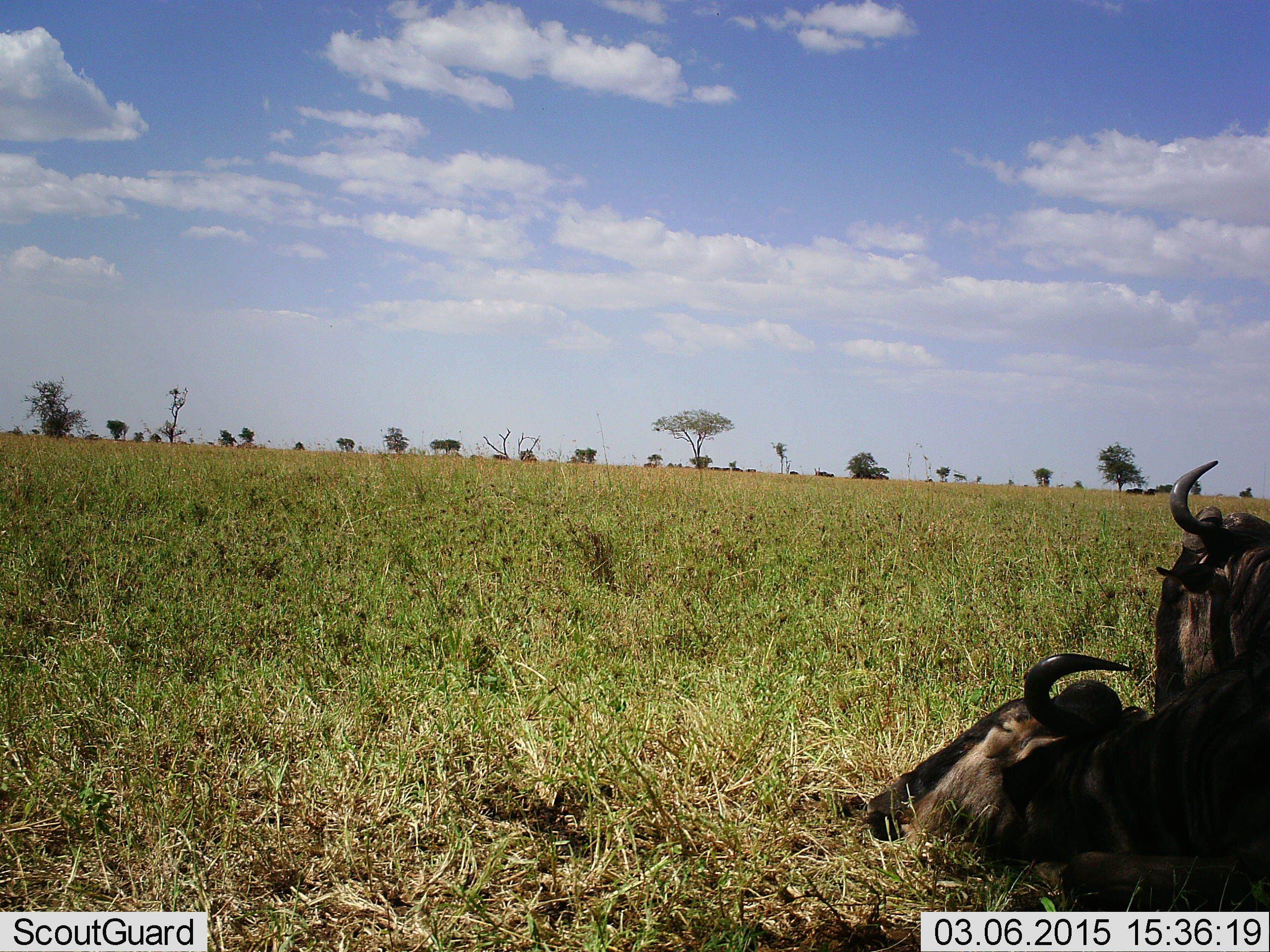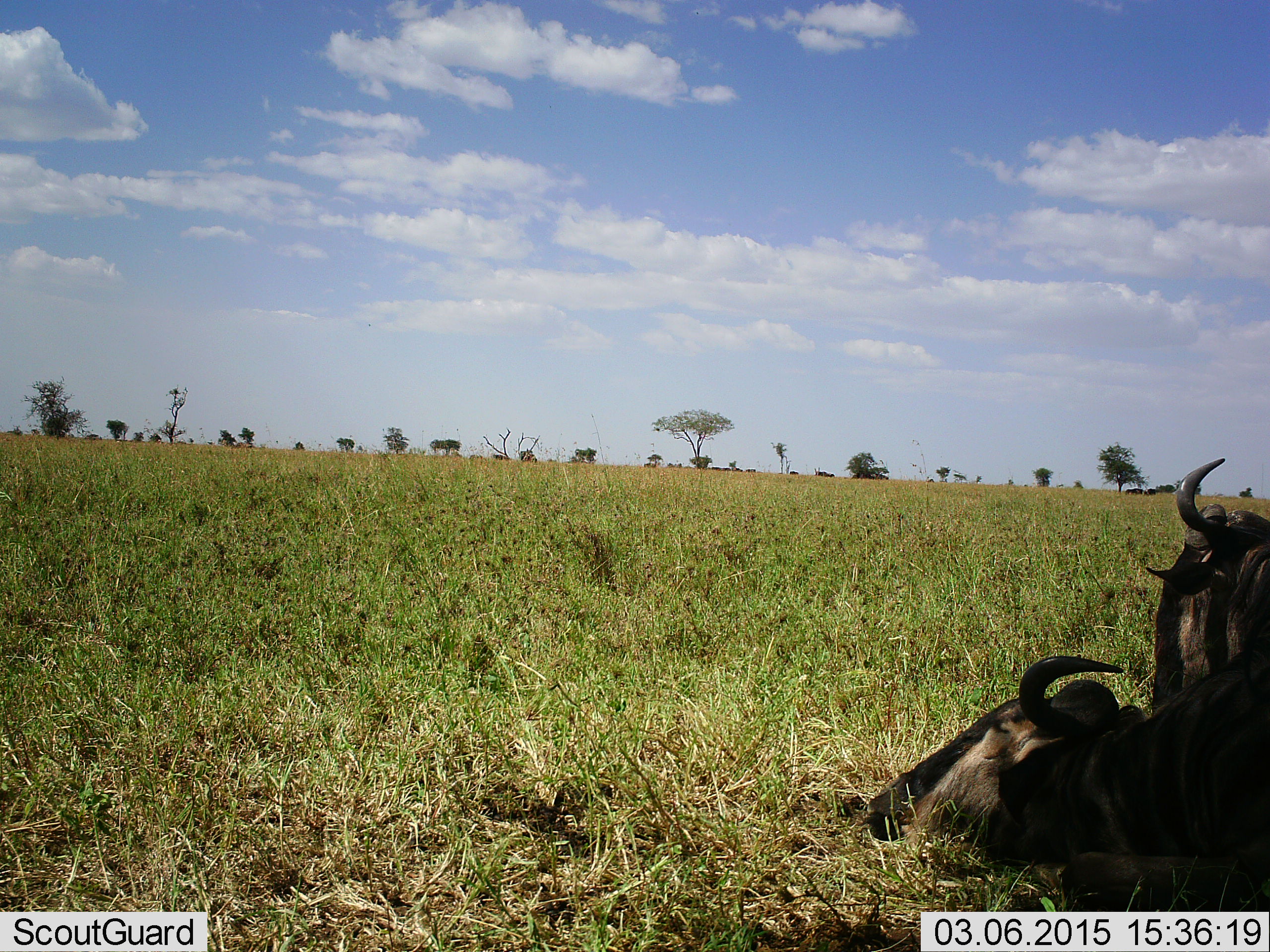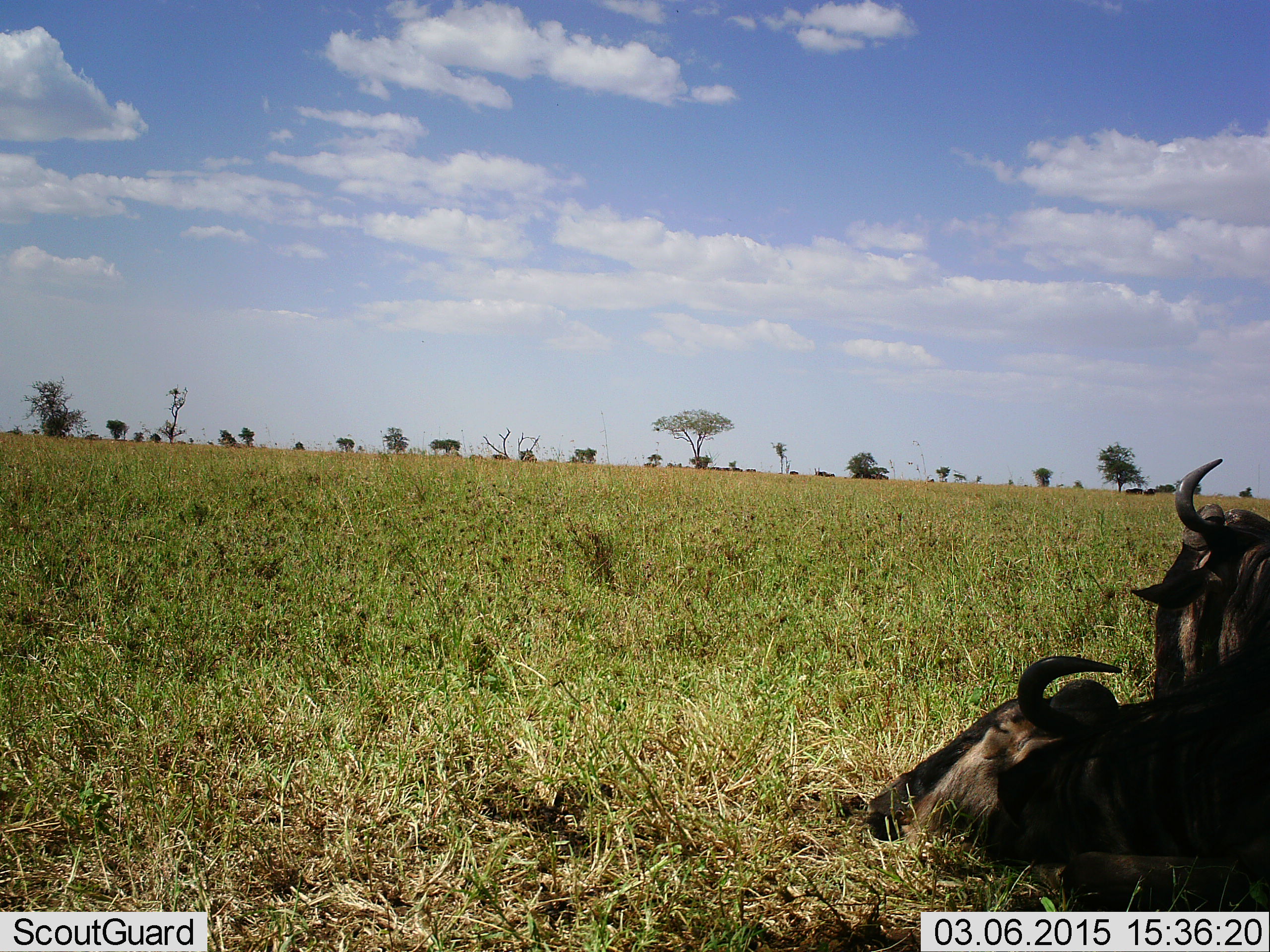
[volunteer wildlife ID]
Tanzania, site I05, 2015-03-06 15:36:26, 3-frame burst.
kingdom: Animalia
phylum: Chordata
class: Mammalia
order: Artiodactyla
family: Bovidae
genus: Connochaetes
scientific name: Connochaetes taurinus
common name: blue wildebeest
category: wildebeest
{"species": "wildebeest (blue wildebeest) (Connochaetes taurinus)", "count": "2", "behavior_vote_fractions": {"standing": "0%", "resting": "100%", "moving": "0%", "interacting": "10%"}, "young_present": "0%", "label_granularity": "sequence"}